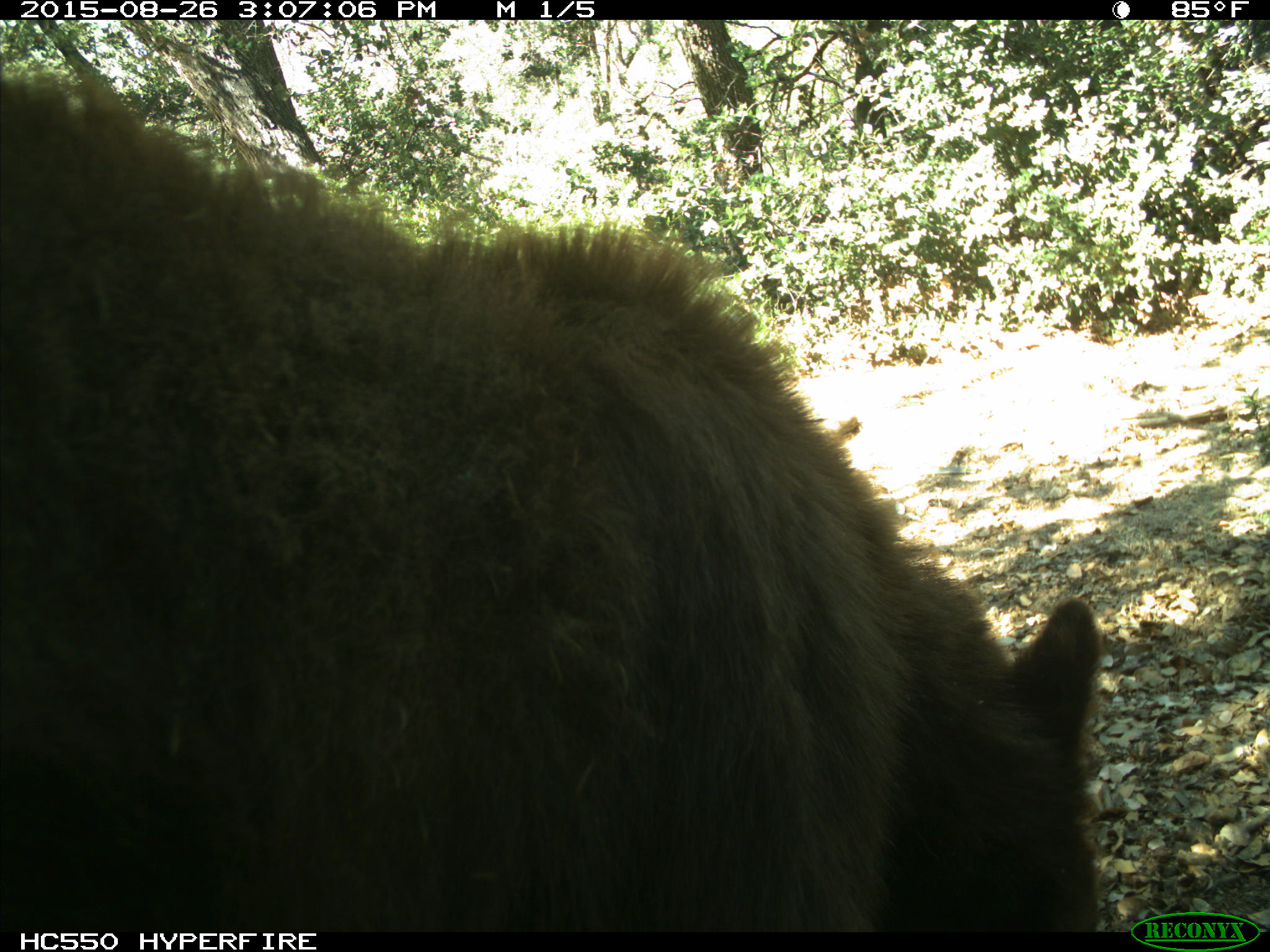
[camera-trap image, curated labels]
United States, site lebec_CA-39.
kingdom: Animalia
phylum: Chordata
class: Mammalia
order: Carnivora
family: Ursidae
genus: Ursus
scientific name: Ursus americanus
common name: american black bear